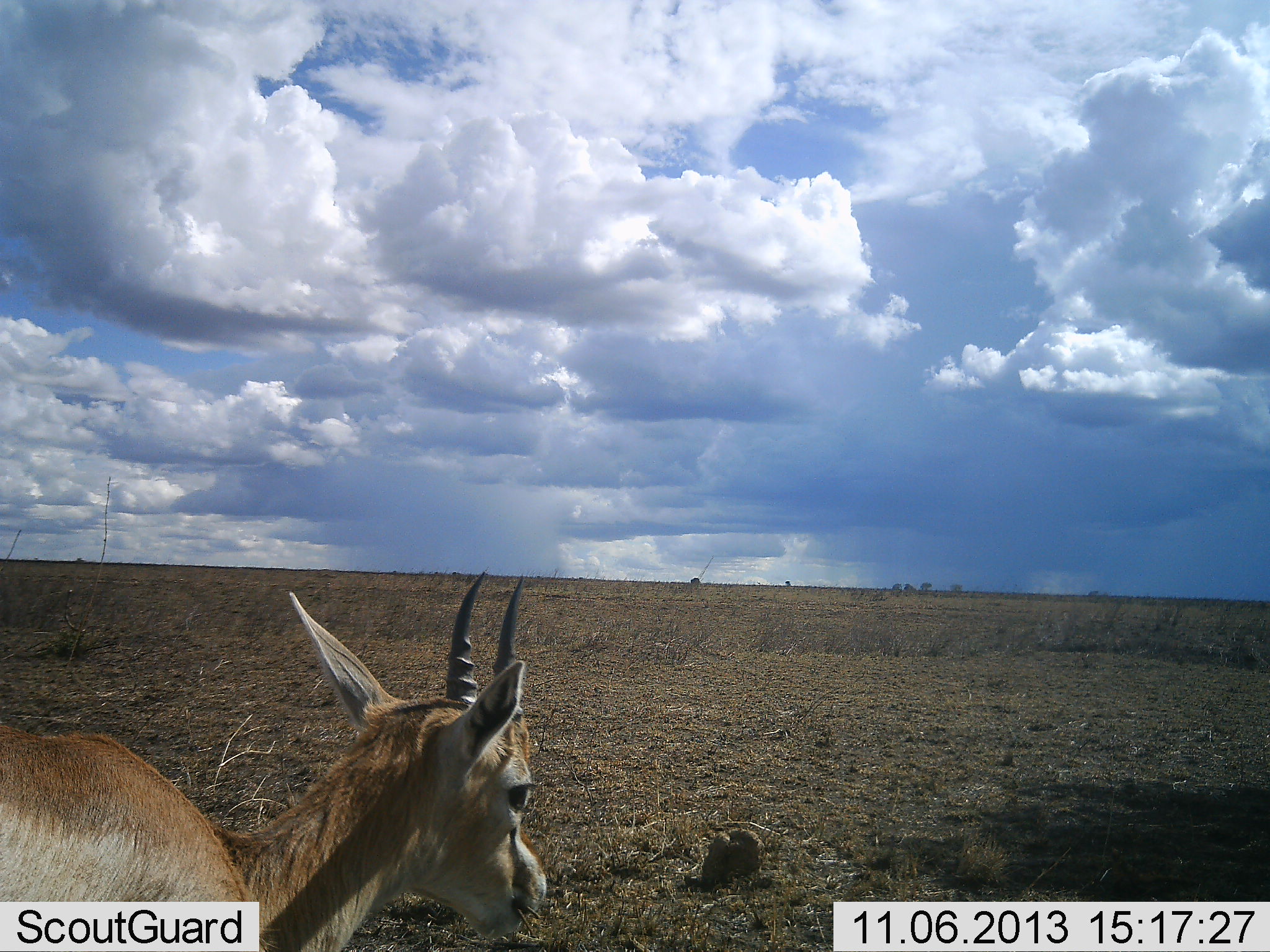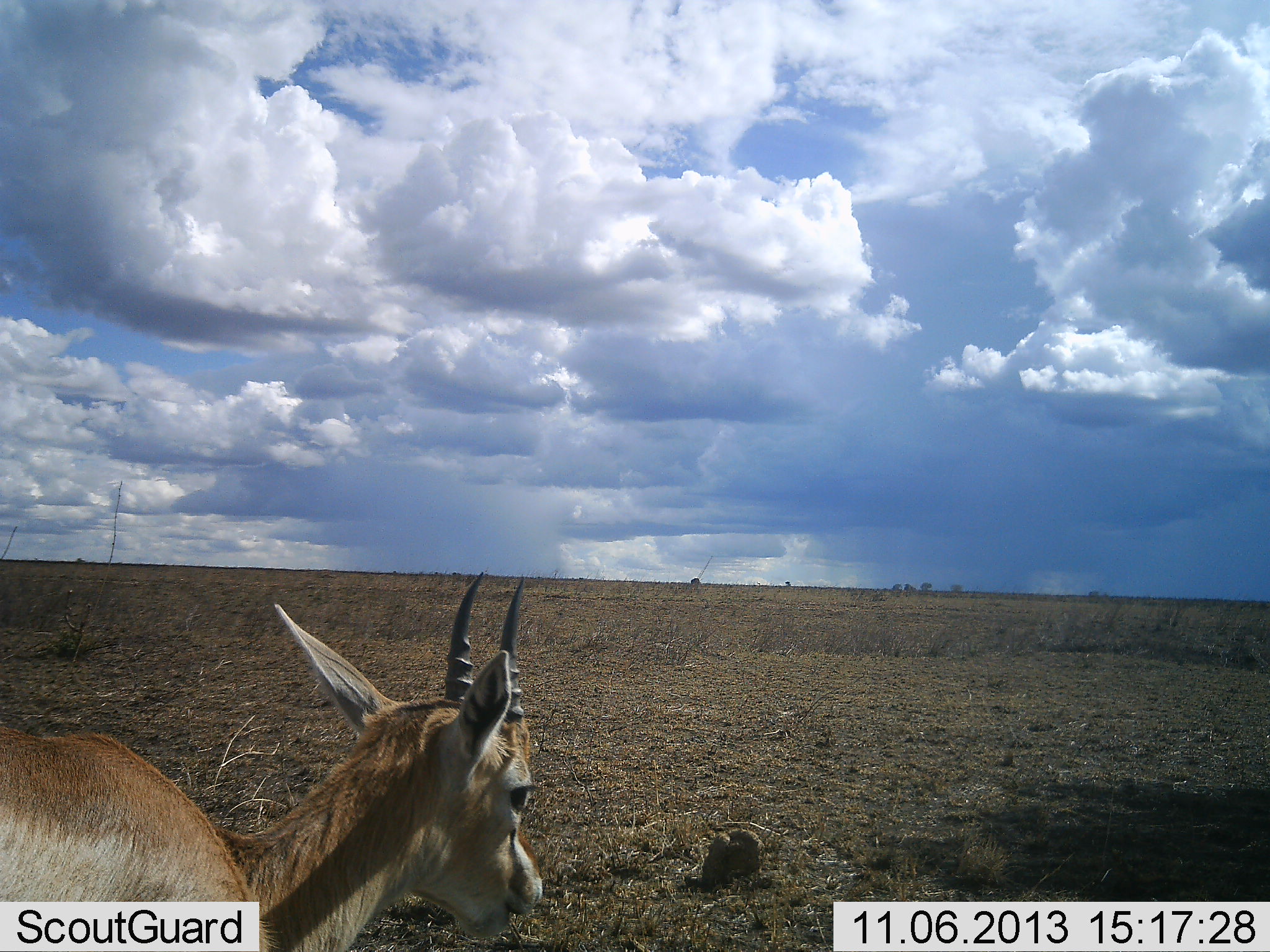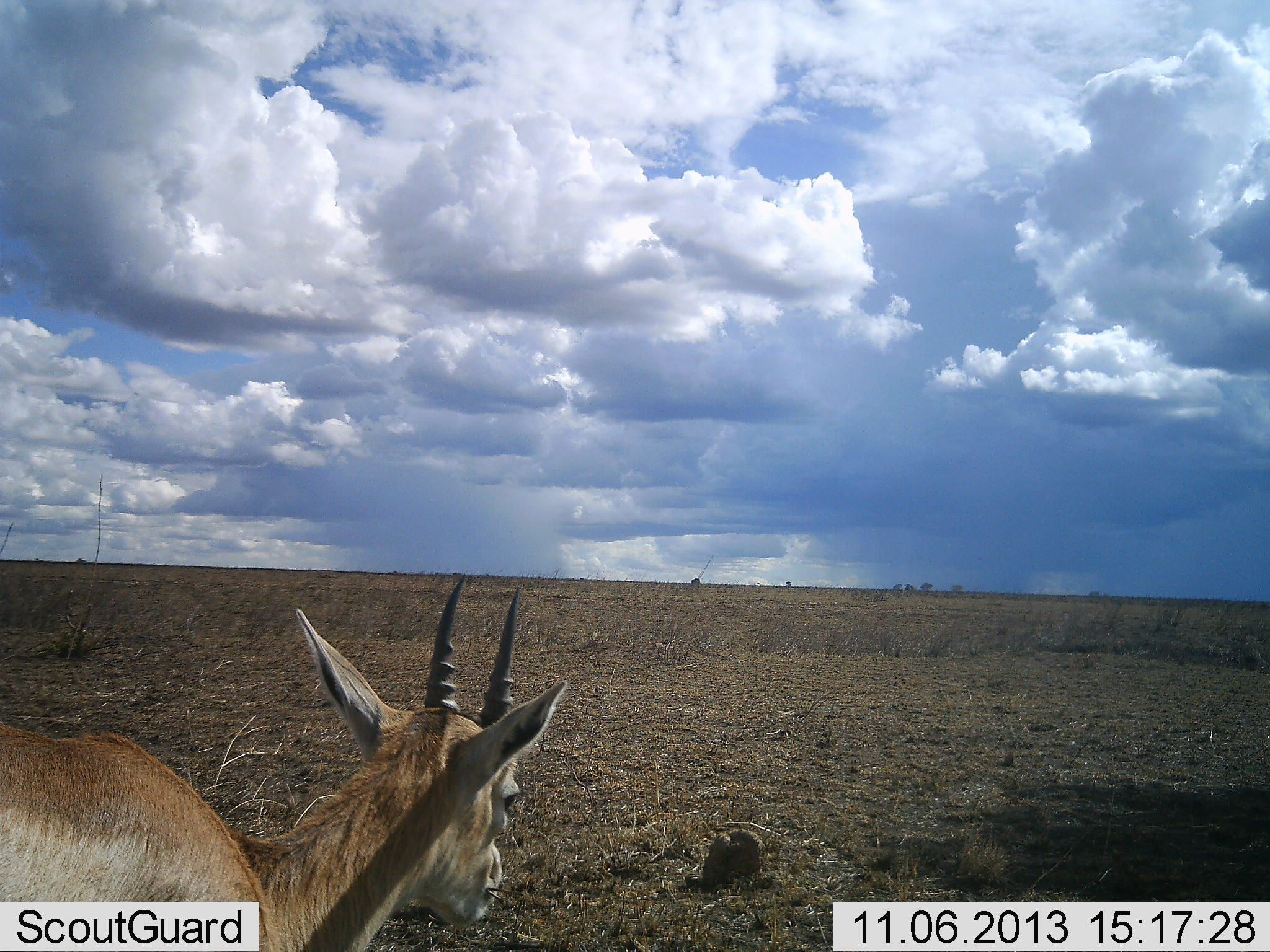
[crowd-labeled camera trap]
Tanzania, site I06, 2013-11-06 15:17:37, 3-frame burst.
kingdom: Animalia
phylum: Chordata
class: Mammalia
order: Artiodactyla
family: Bovidae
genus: Eudorcas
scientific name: Eudorcas thomsonii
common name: thomson's gazelle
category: gazellethomsons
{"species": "gazellethomsons (thomson's gazelle) (Eudorcas thomsonii)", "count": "1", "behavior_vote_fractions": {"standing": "84%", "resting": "5%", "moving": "5%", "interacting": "0%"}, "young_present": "5%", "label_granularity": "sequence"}